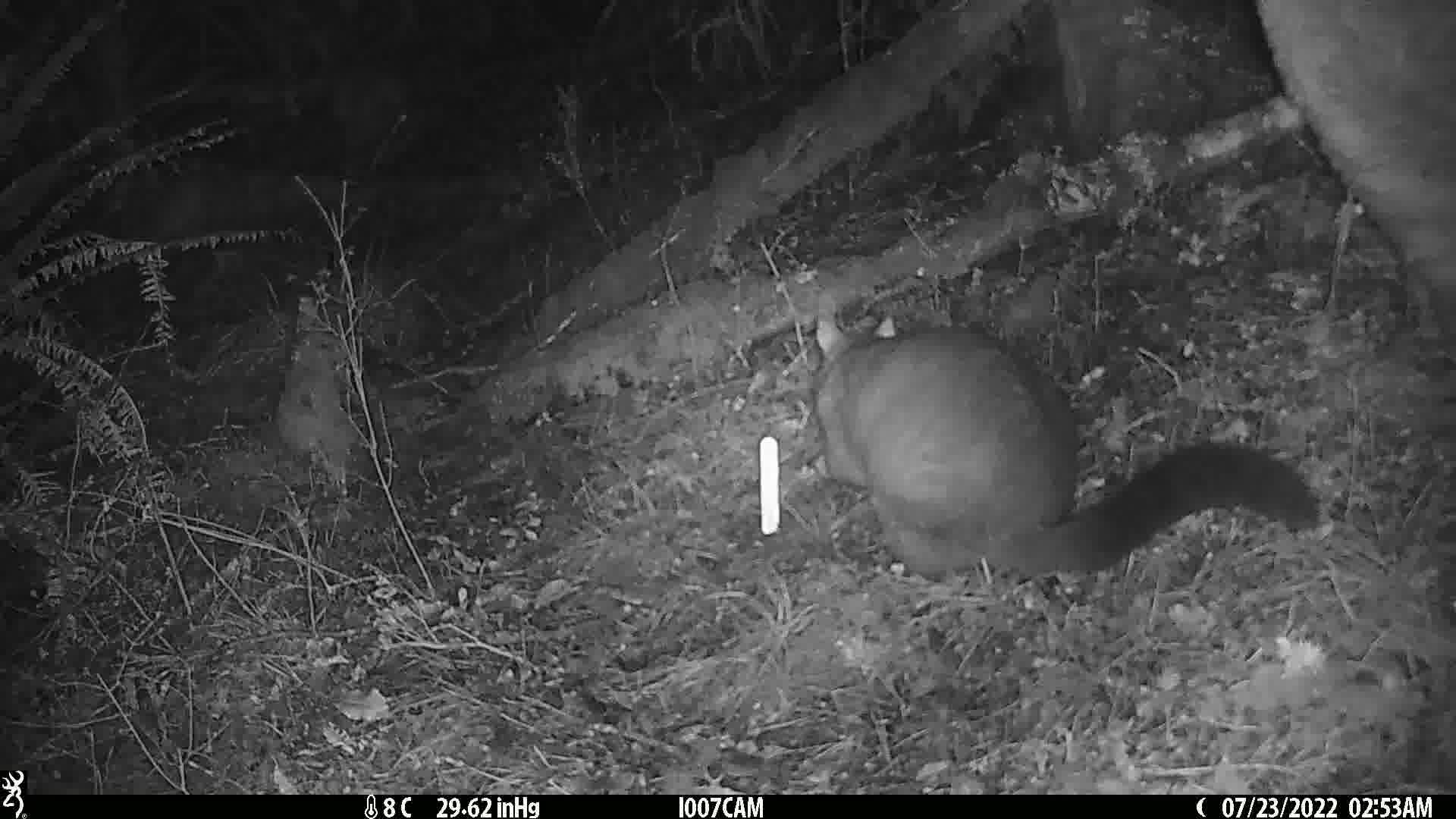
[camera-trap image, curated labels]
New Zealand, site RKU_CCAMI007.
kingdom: Animalia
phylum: Chordata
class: Mammalia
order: Diprotodontia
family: Phalangeridae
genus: Trichosurus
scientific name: Trichosurus vulpecula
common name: common brushtail possum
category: possum